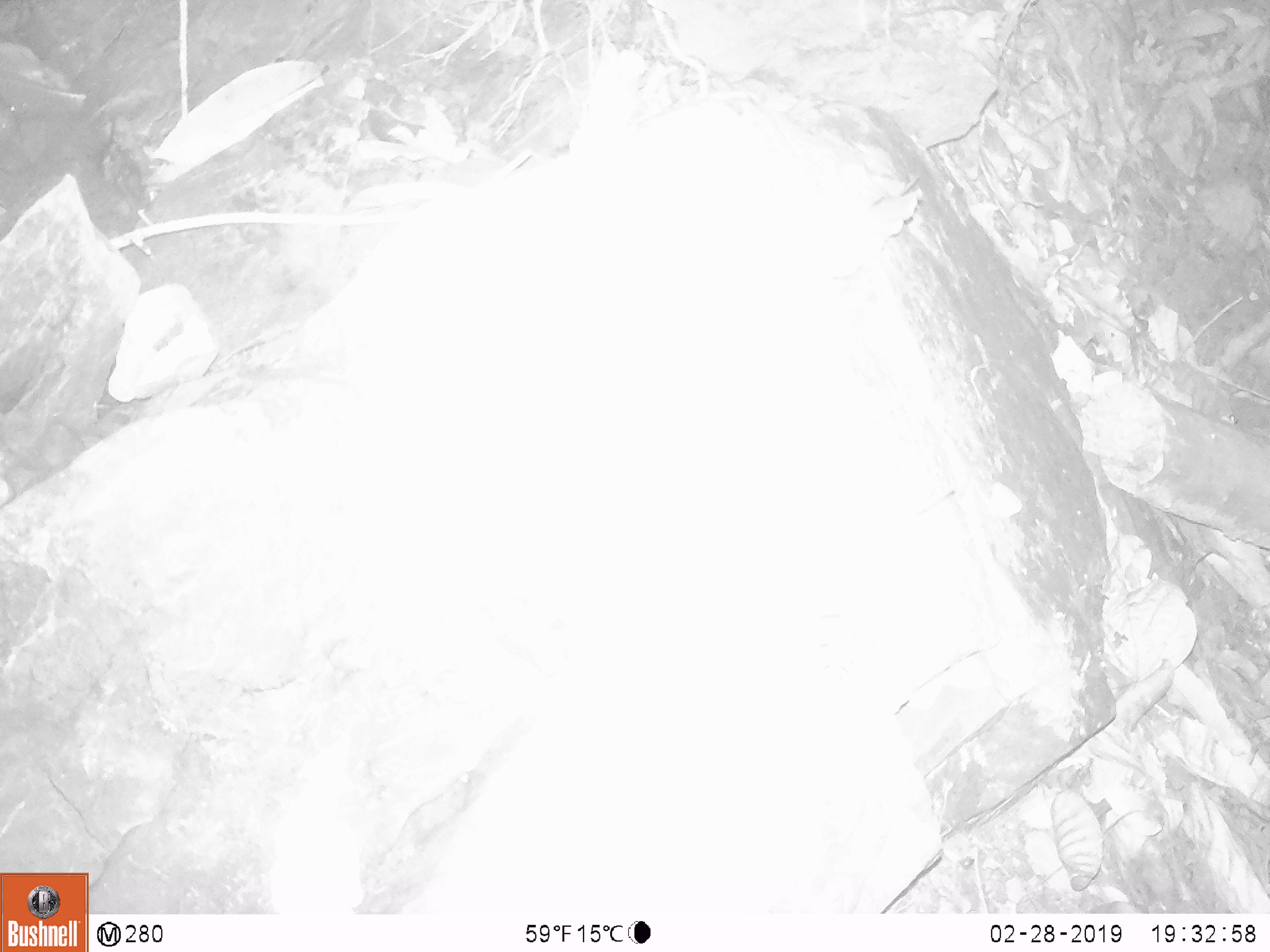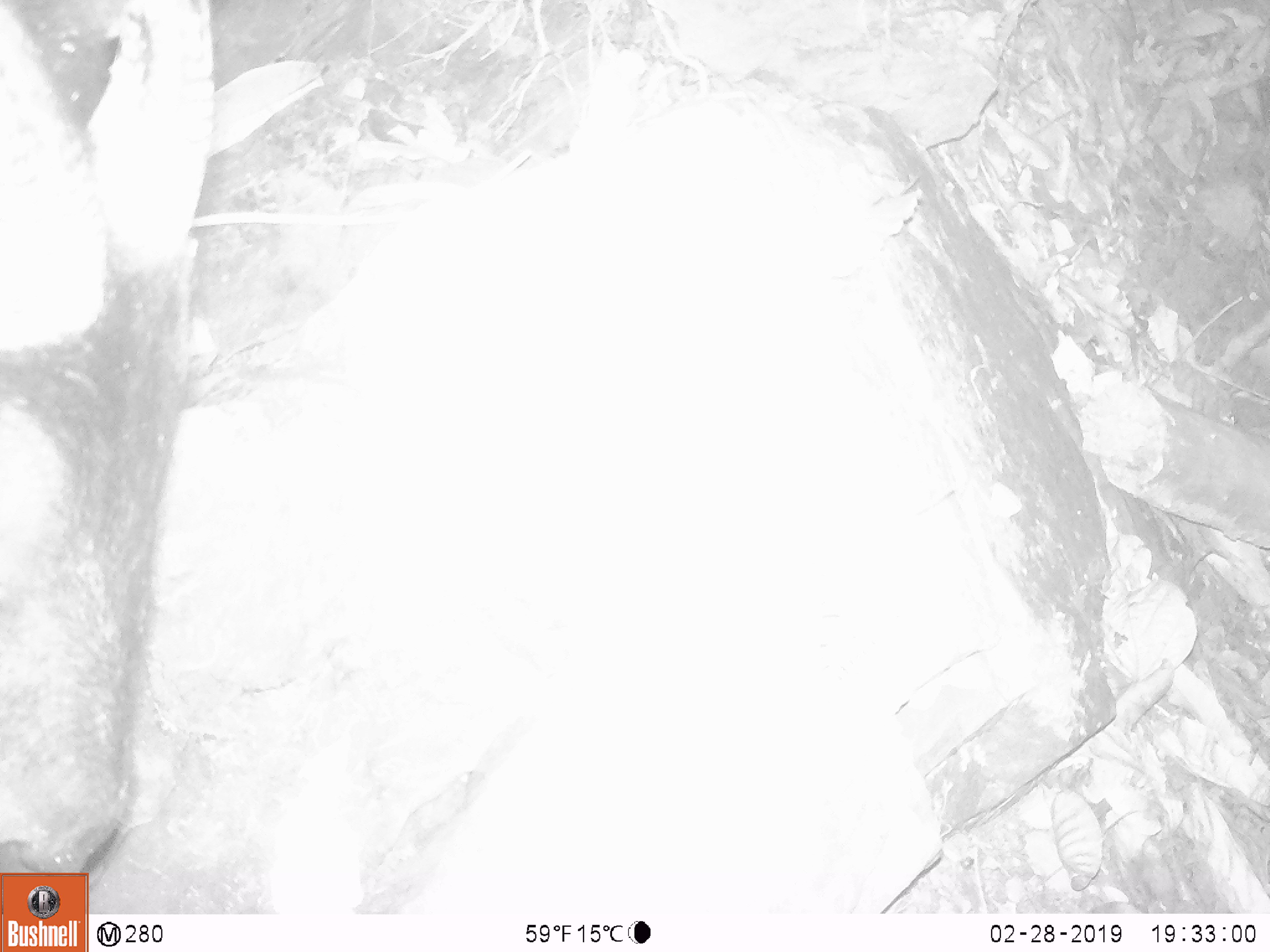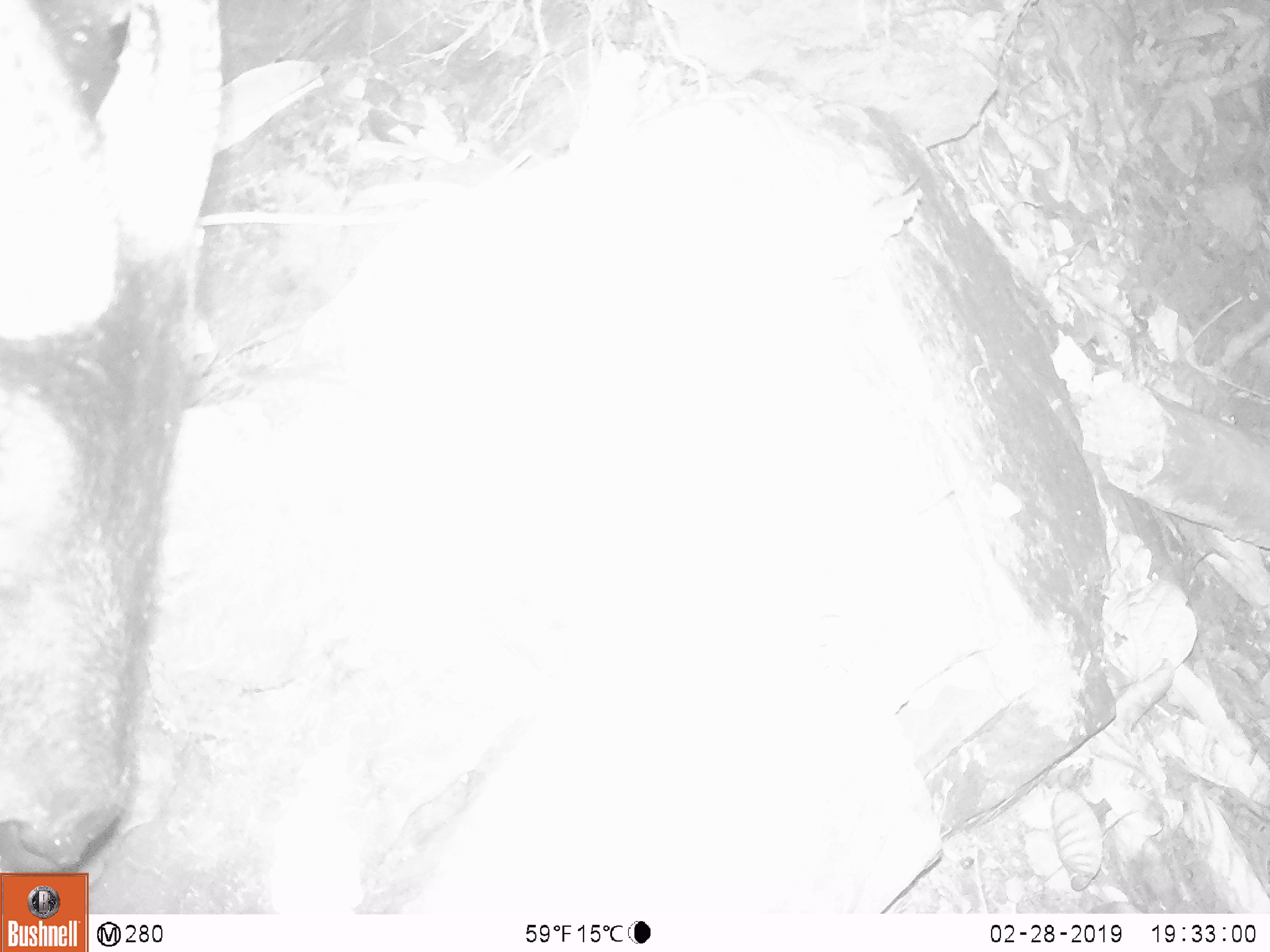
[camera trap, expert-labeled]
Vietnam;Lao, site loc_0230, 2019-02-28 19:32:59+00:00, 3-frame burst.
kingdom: Animalia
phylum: Chordata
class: Mammalia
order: Artiodactyla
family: Bovidae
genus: Capricornis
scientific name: Capricornis sumatraensis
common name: chinese serow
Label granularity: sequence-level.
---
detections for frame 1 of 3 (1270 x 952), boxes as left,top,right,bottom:
chinese serow: 0,0,147,245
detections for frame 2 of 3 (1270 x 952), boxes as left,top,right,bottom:
chinese serow: 0,0,213,873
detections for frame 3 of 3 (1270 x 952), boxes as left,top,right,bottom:
chinese serow: 0,0,220,866